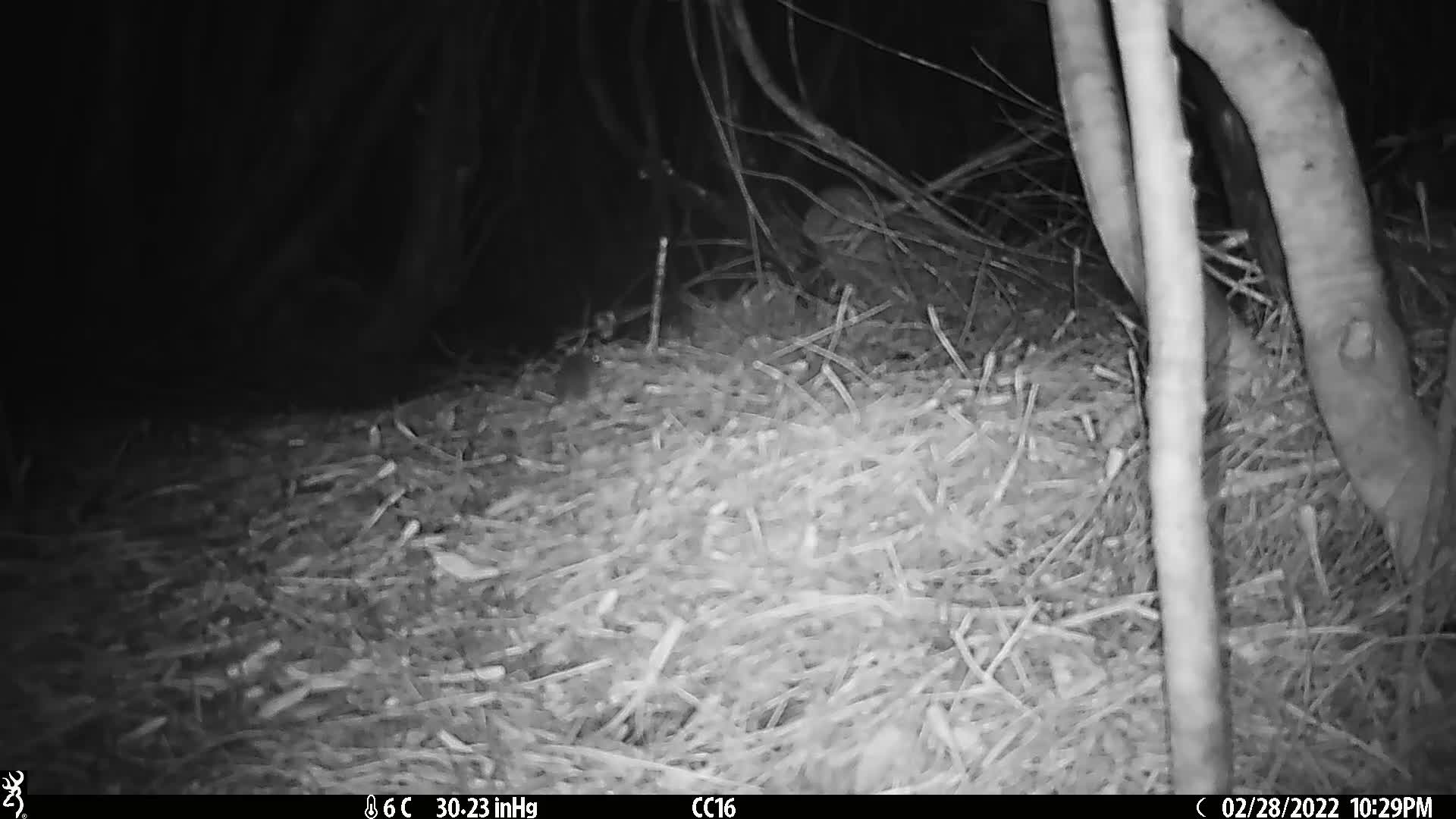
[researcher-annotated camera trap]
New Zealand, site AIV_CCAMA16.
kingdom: Animalia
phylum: Chordata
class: Mammalia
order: Rodentia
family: Muridae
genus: Mus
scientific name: Mus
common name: mouse